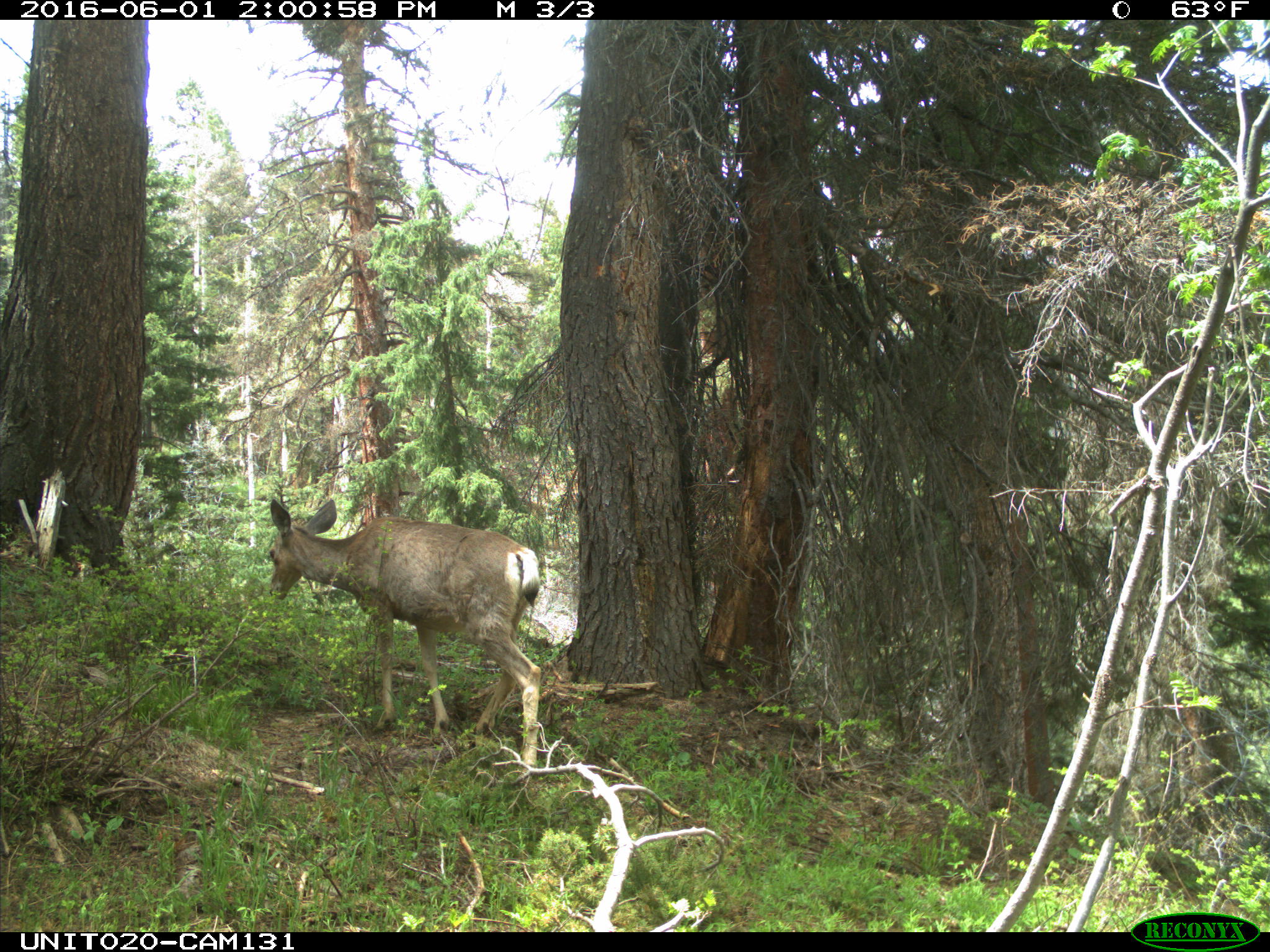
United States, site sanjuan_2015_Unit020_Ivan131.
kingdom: Animalia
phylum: Chordata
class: Mammalia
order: Artiodactyla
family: Cervidae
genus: Odocoileus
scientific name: Odocoileus hemionus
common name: mule deer